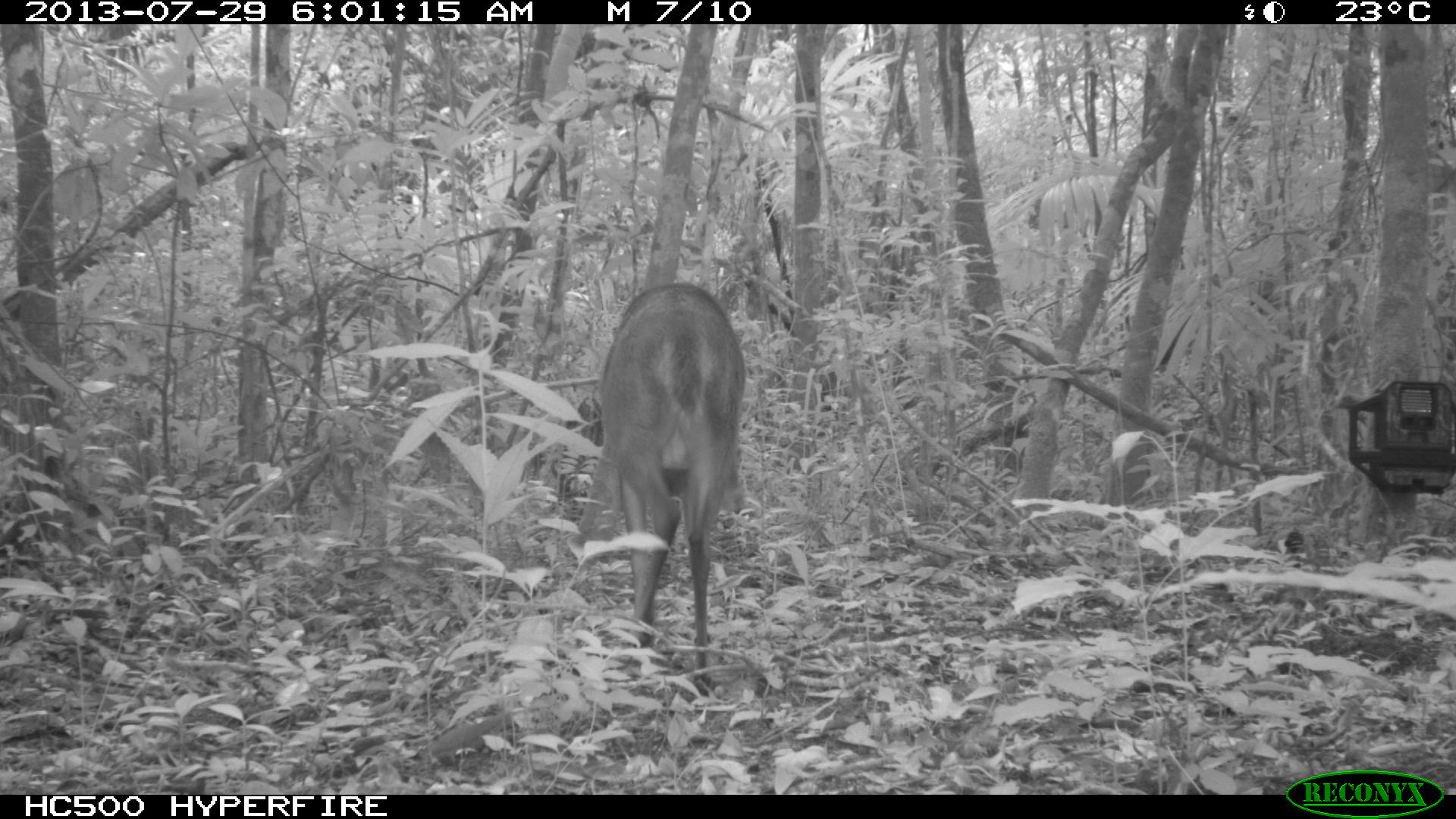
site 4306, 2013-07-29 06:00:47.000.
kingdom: Animalia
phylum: Chordata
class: Mammalia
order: Artiodactyla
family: Cervidae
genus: Mazama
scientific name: Mazama temama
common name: central american red brocket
Mazama temama (central american red brocket), count 1, sex male.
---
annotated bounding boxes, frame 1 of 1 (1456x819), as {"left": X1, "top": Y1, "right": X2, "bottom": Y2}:
mazama temama: {"left": 570, "top": 279, "right": 747, "bottom": 687}